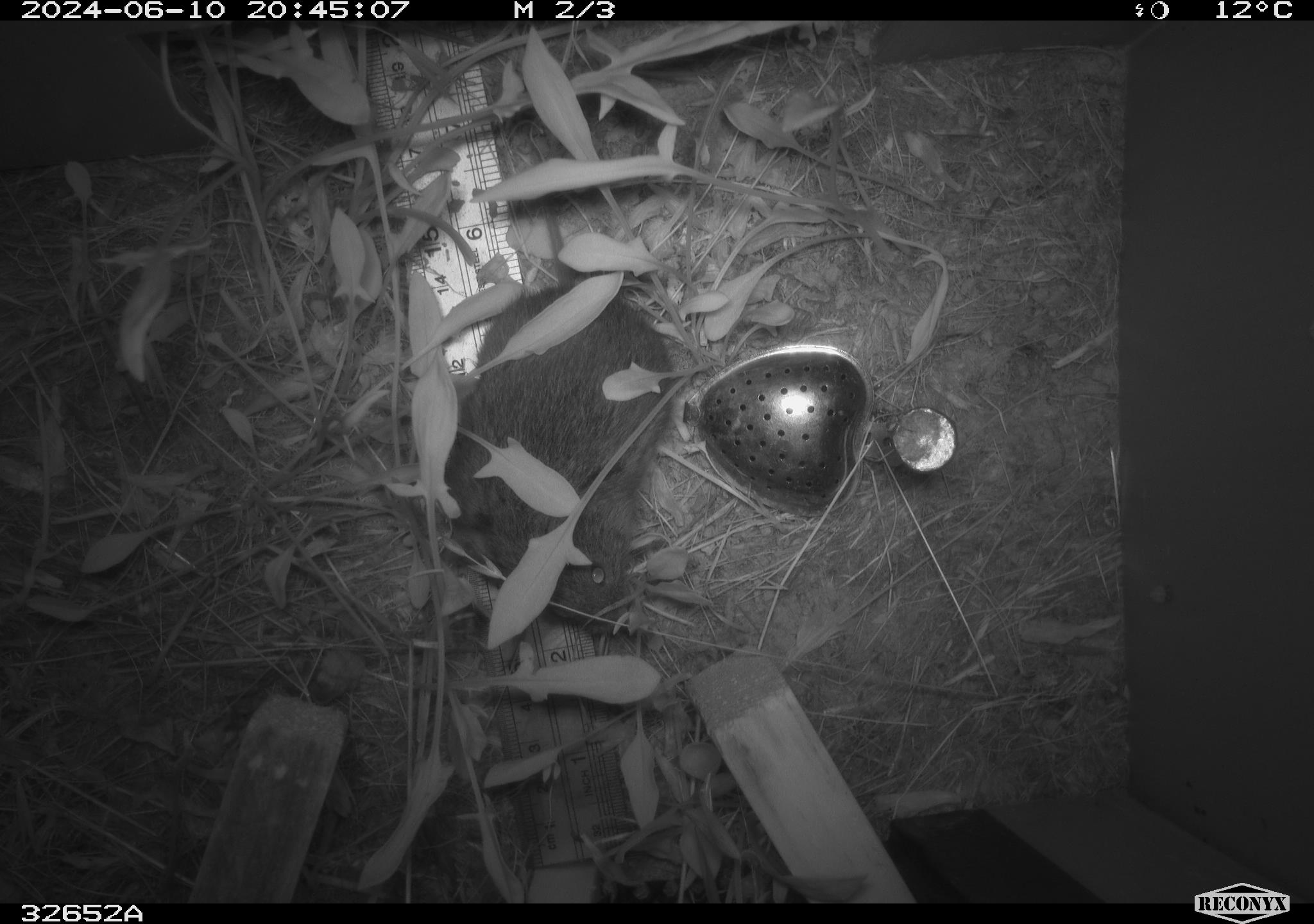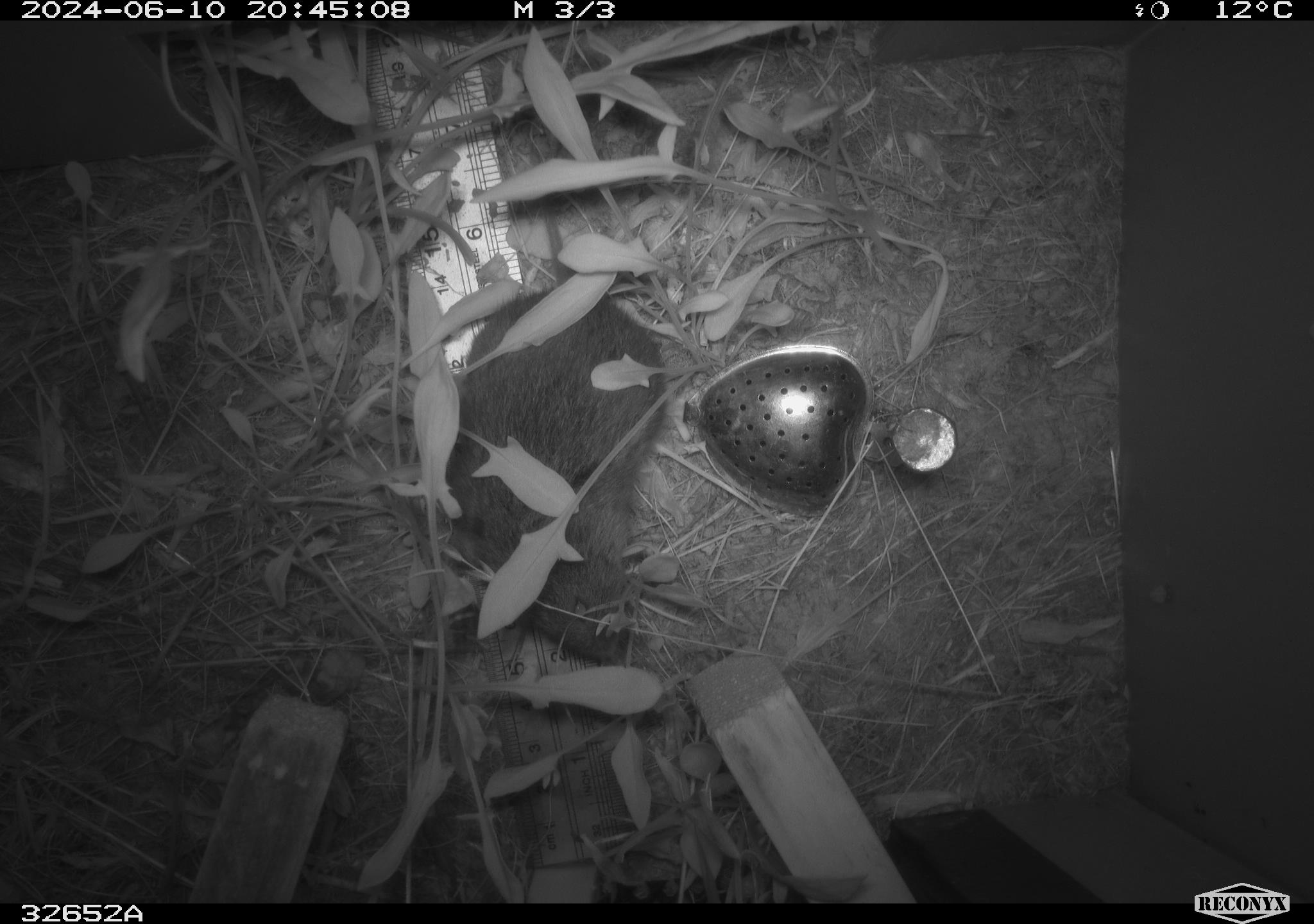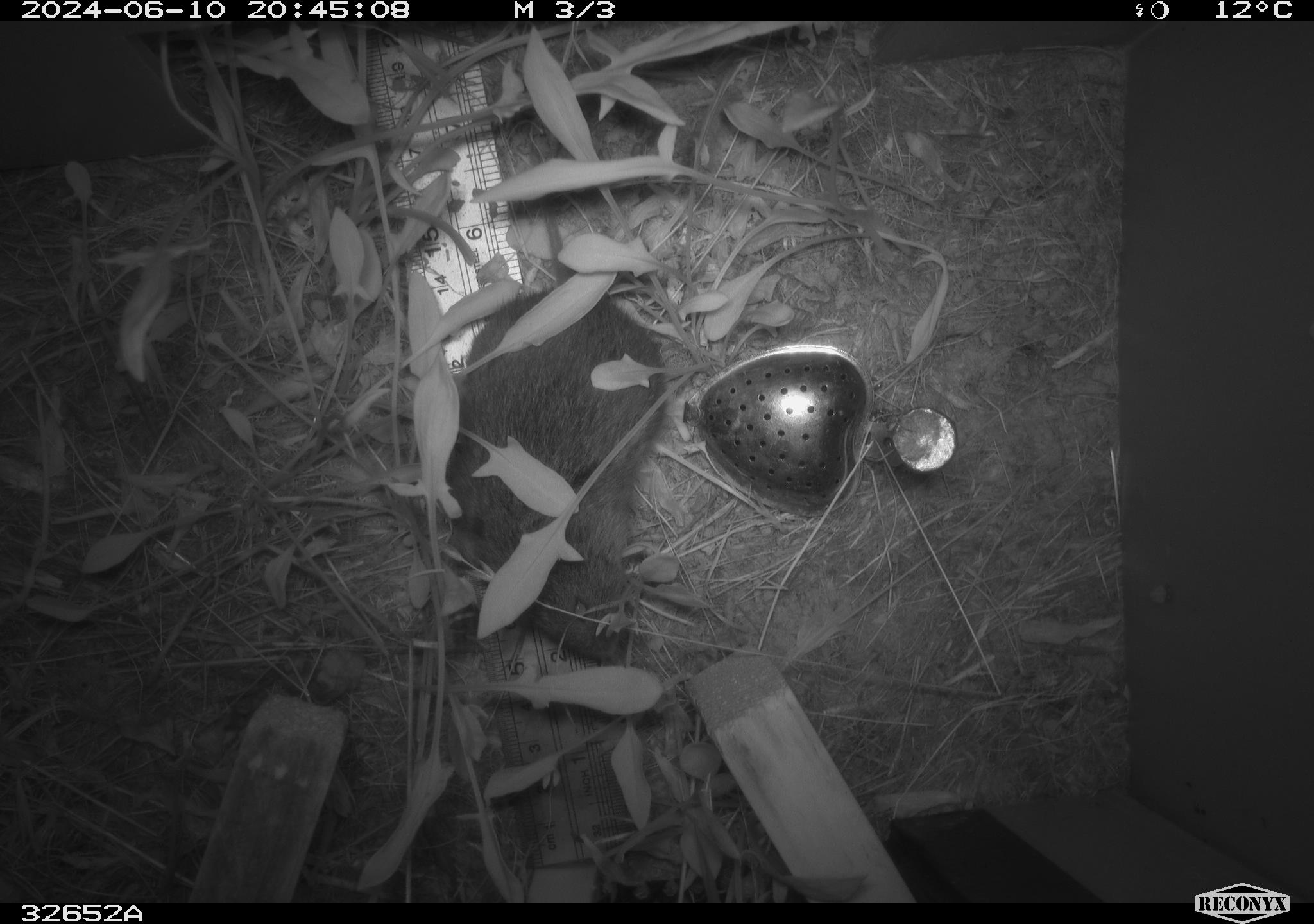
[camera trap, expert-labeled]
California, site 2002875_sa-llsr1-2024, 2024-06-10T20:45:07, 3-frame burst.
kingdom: Animalia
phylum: Chordata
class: Mammalia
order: Rodentia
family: Cricetidae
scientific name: Arvicolinae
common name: voles, lemmings, and muskrats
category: arvicolinae subfamily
Arvicolinae subfamily (voles, lemmings, and muskrats) (Arvicolinae).